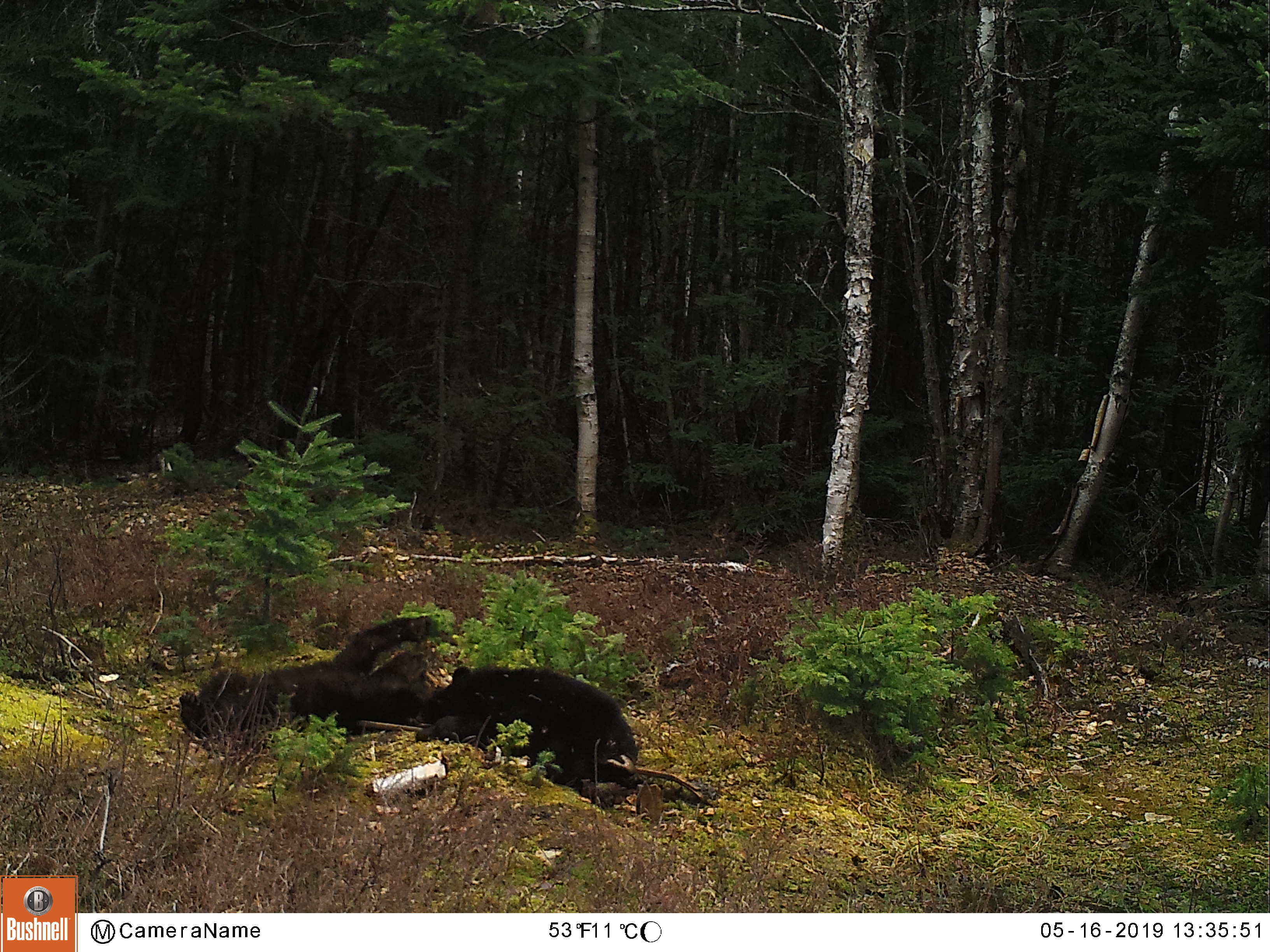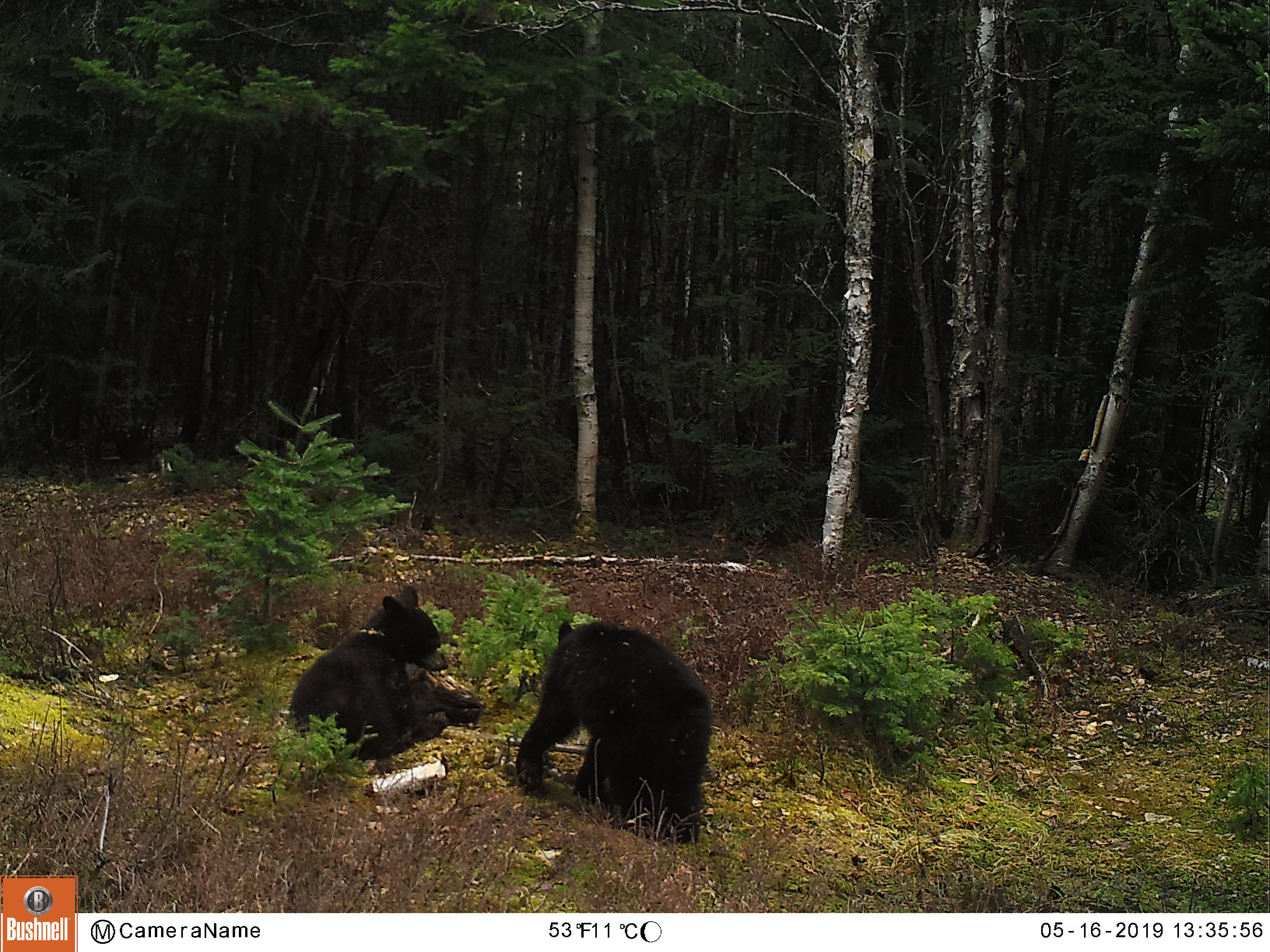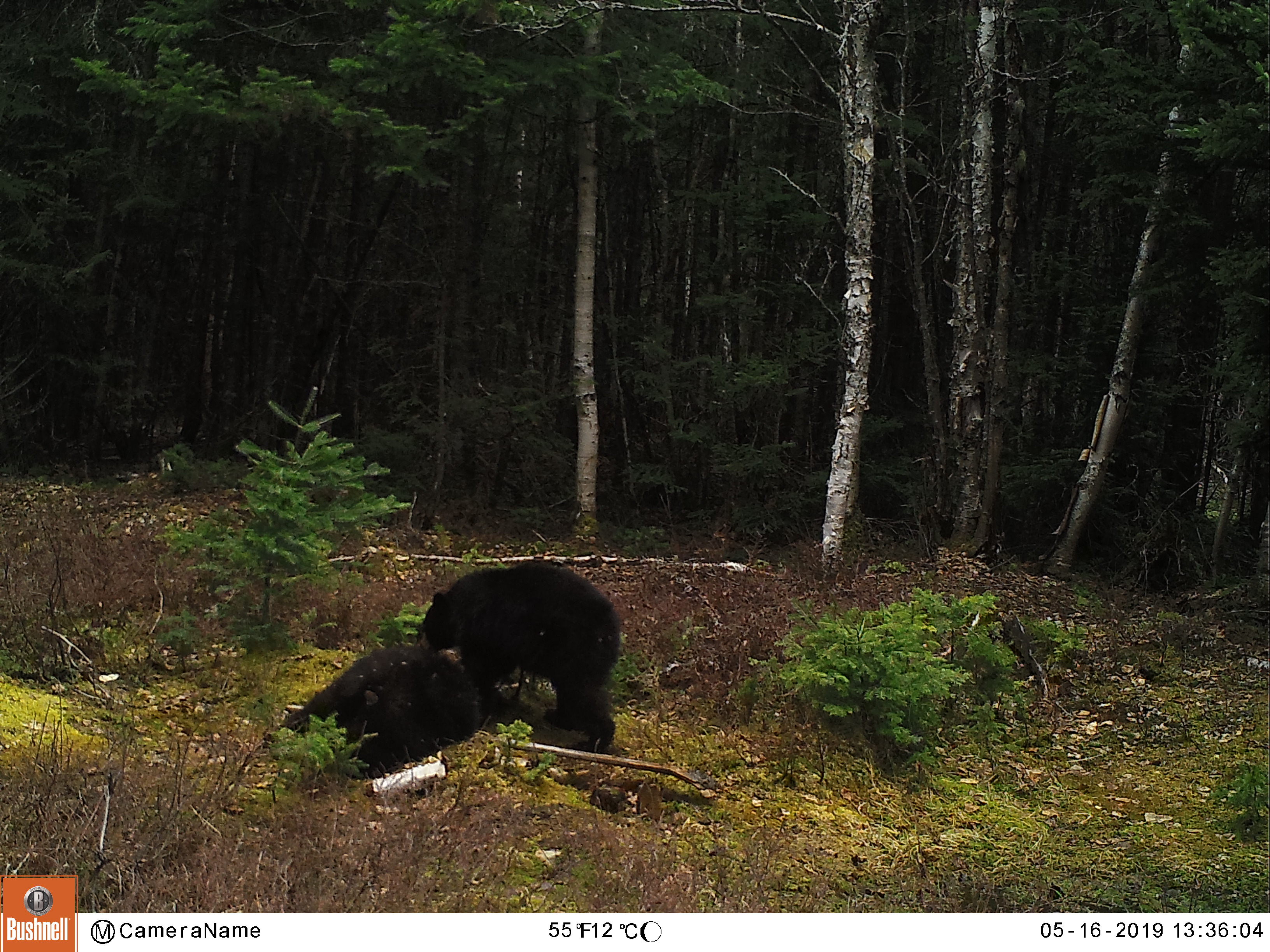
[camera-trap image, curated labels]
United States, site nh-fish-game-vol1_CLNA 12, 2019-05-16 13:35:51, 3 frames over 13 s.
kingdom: Animalia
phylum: Chordata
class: Mammalia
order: Carnivora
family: Ursidae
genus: Ursus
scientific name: Ursus americanus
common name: black bear